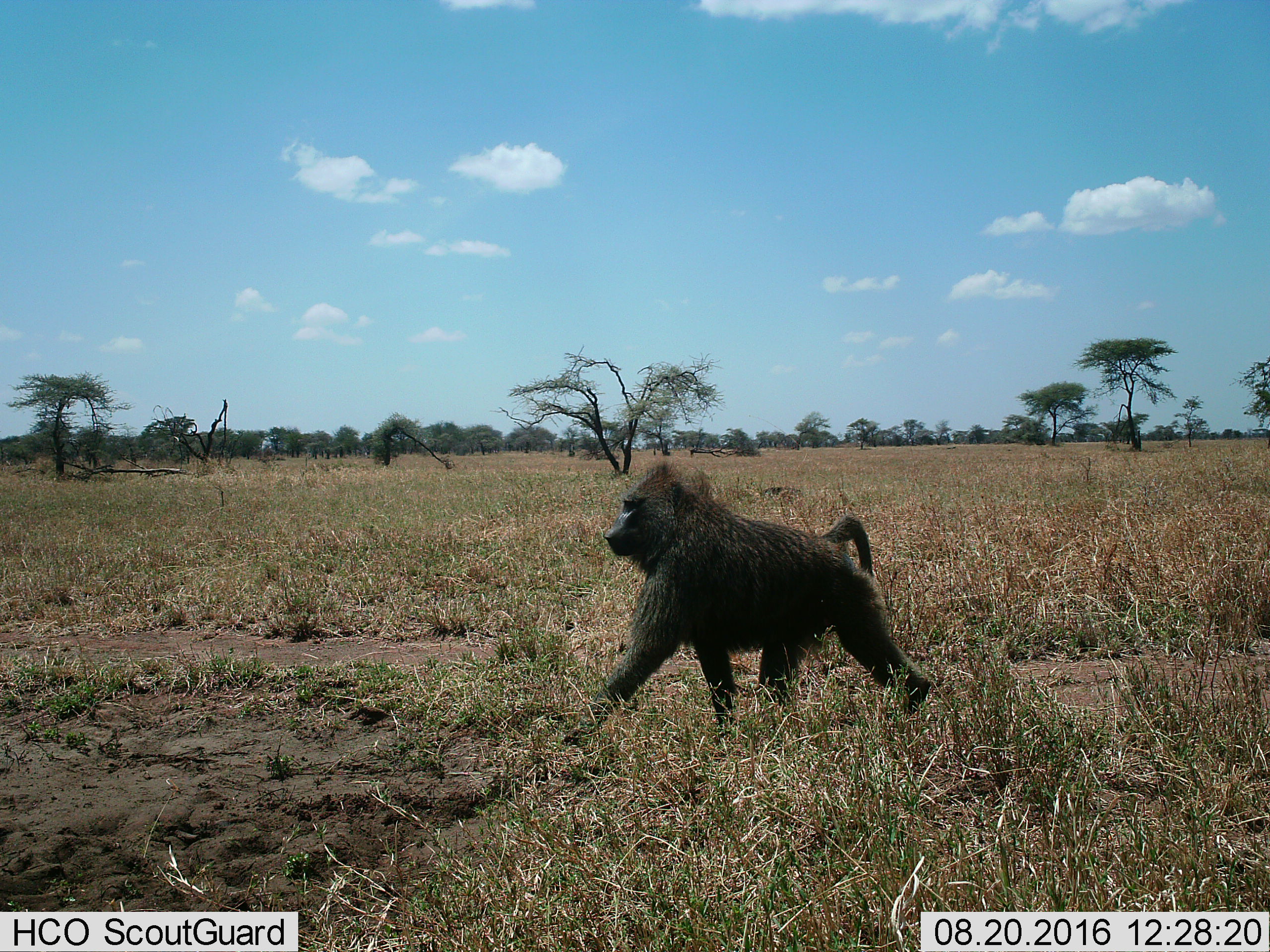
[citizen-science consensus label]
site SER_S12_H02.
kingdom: Animalia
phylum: Chordata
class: Mammalia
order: Primates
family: Cercopithecidae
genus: Papio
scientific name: Papio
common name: baboon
Baboon (Papio), count 1. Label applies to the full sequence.